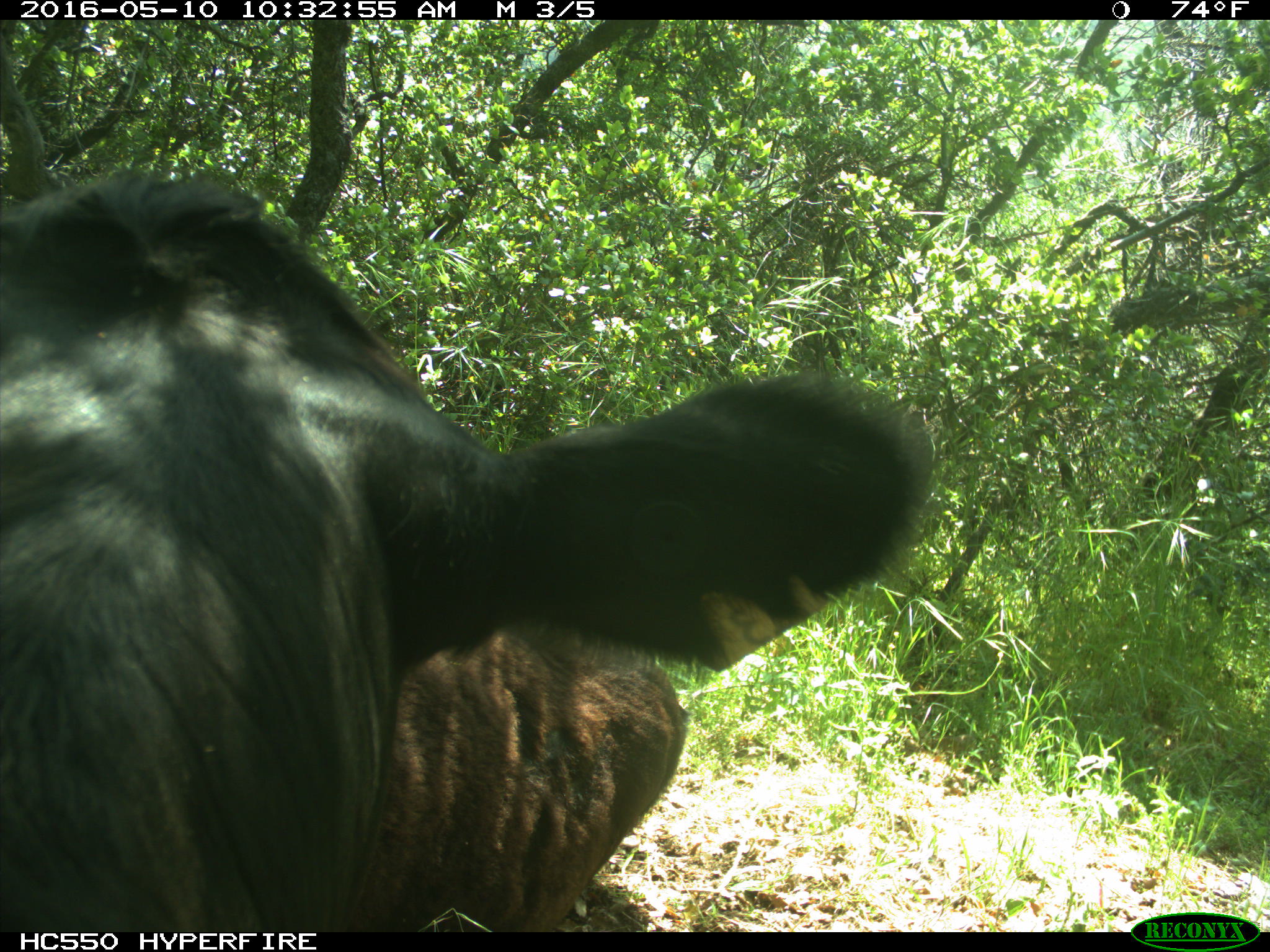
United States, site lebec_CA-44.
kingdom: Animalia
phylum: Chordata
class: Mammalia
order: Artiodactyla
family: Bovidae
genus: Bos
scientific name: Bos taurus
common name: domestic cow